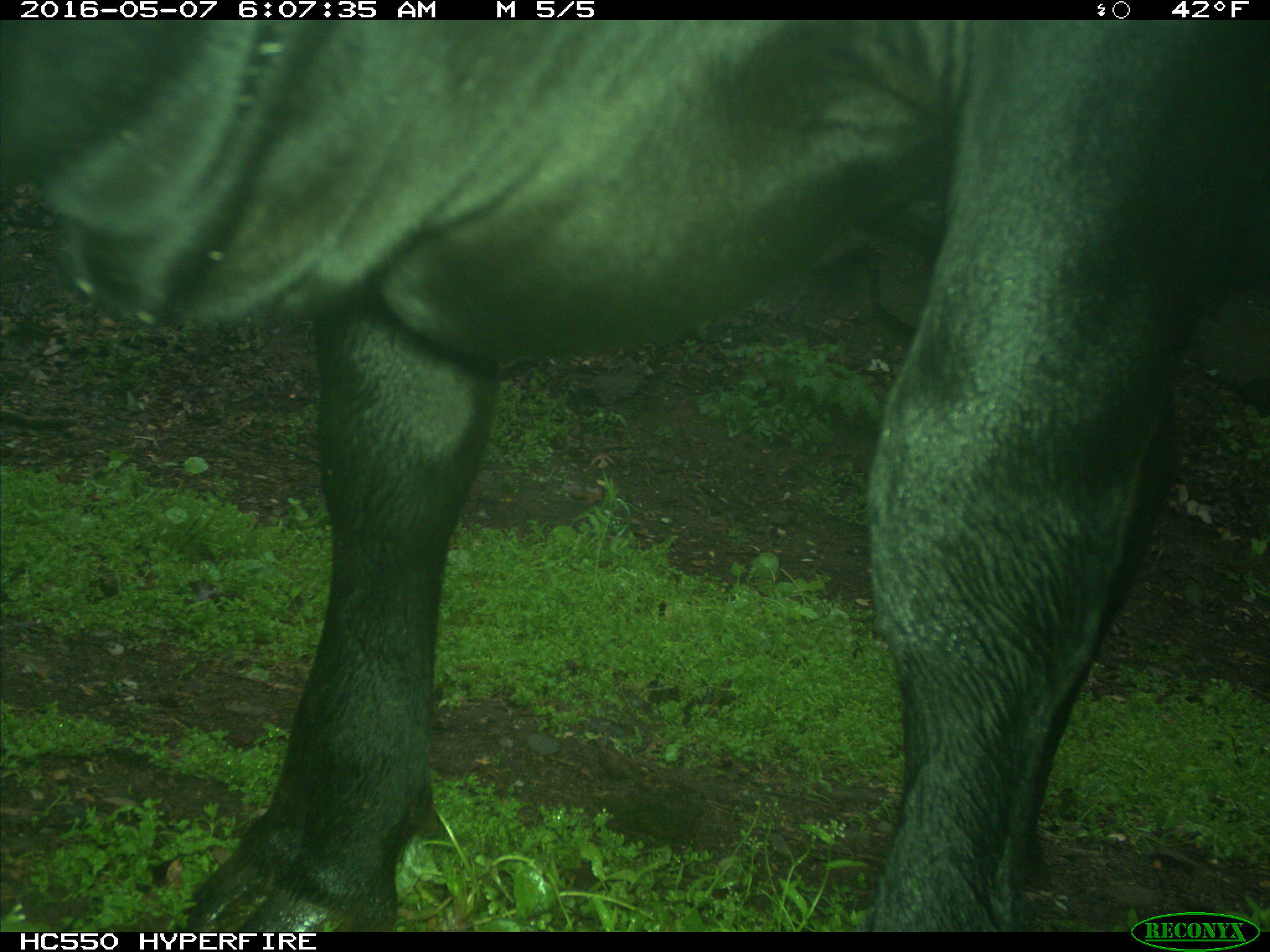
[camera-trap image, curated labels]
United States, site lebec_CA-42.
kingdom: Animalia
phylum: Chordata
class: Mammalia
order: Artiodactyla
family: Bovidae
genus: Bos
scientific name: Bos taurus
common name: domestic cow